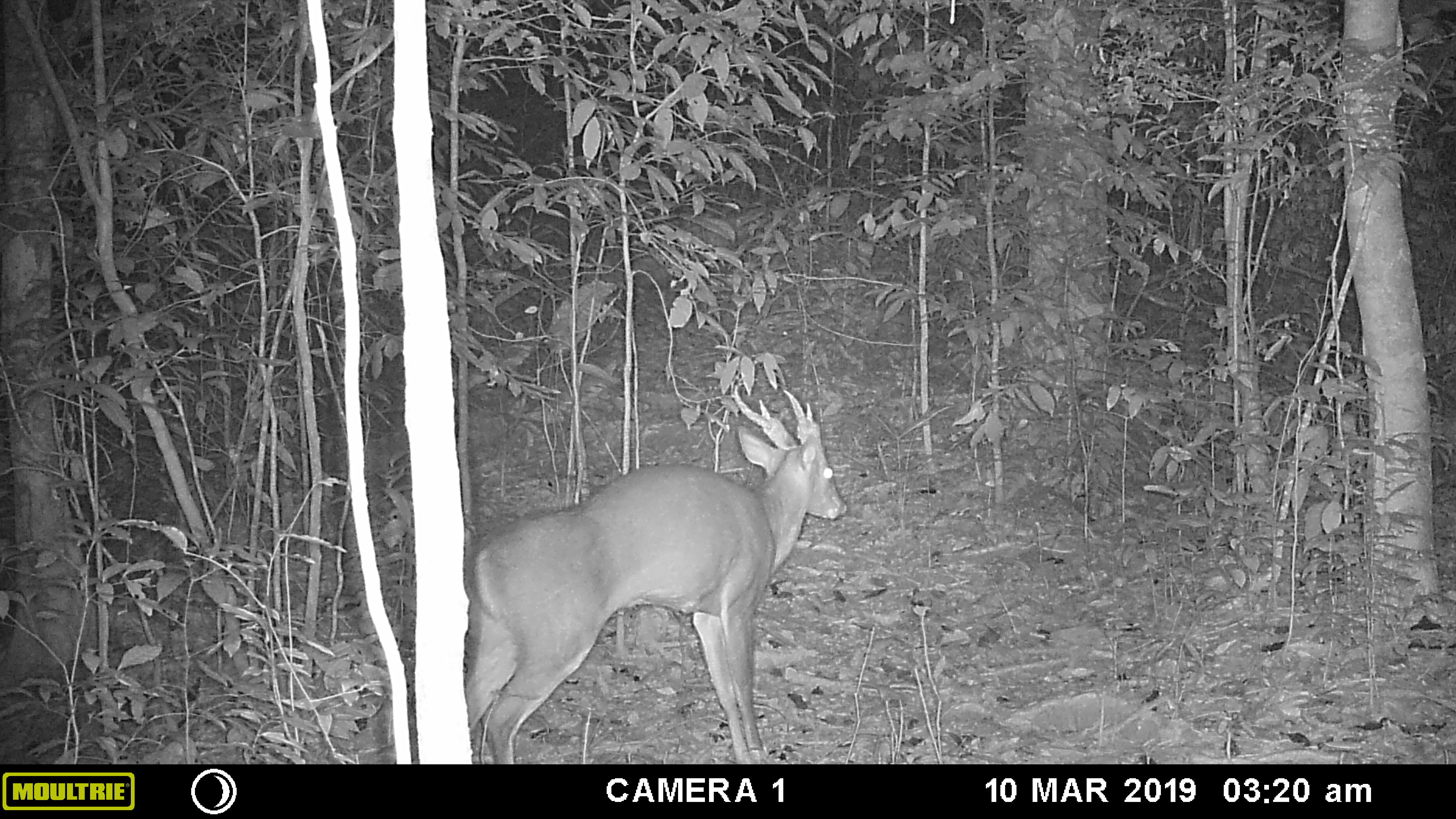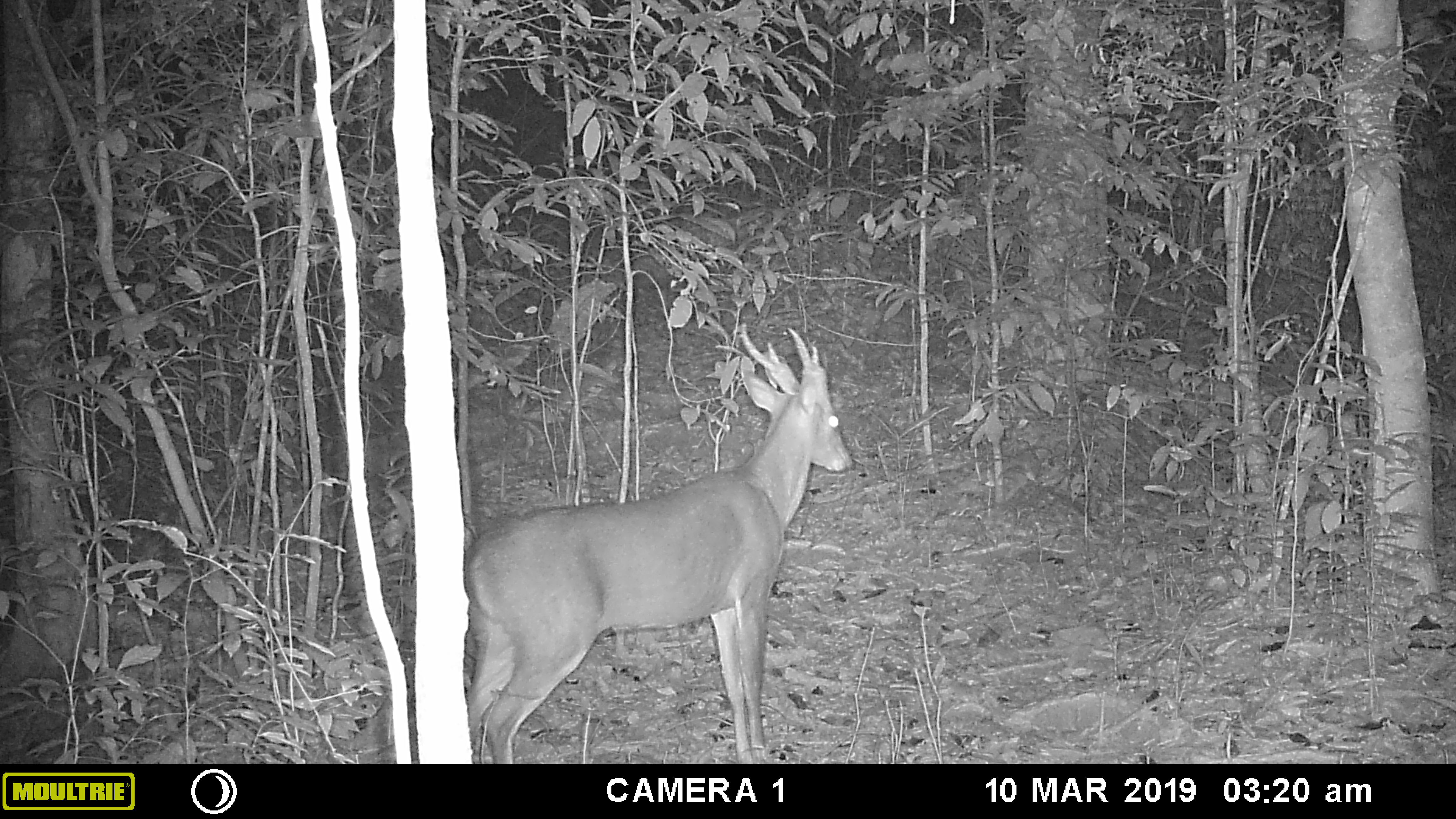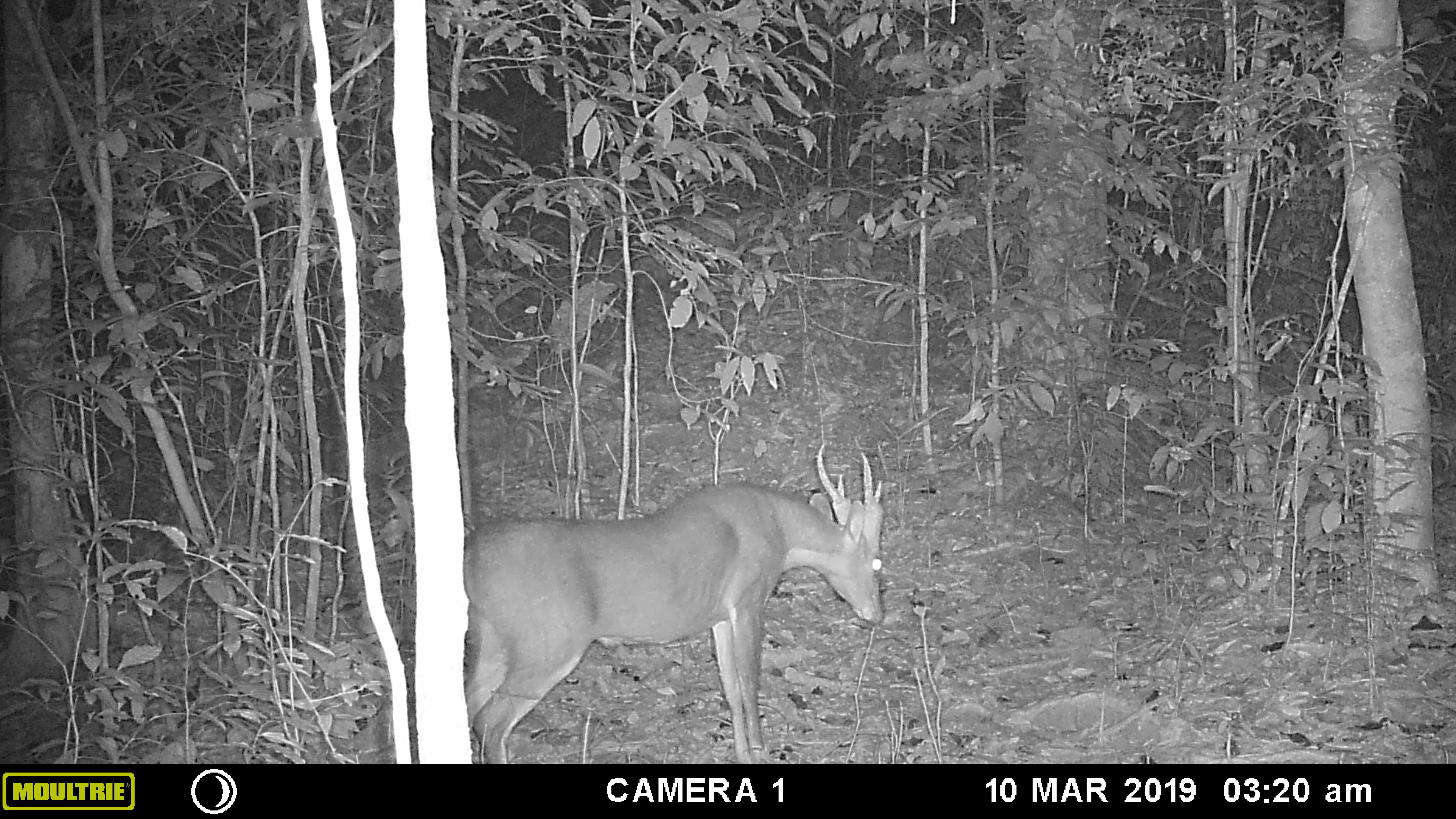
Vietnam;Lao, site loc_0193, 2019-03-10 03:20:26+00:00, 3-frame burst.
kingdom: Animalia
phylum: Chordata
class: Mammalia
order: Artiodactyla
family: Cervidae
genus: Muntiacus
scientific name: Muntiacus vuquangensis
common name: large-antlered muntjac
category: large antlered muntjac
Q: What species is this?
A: Large antlered muntjac (large-antlered muntjac) (Muntiacus vuquangensis).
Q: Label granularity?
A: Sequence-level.